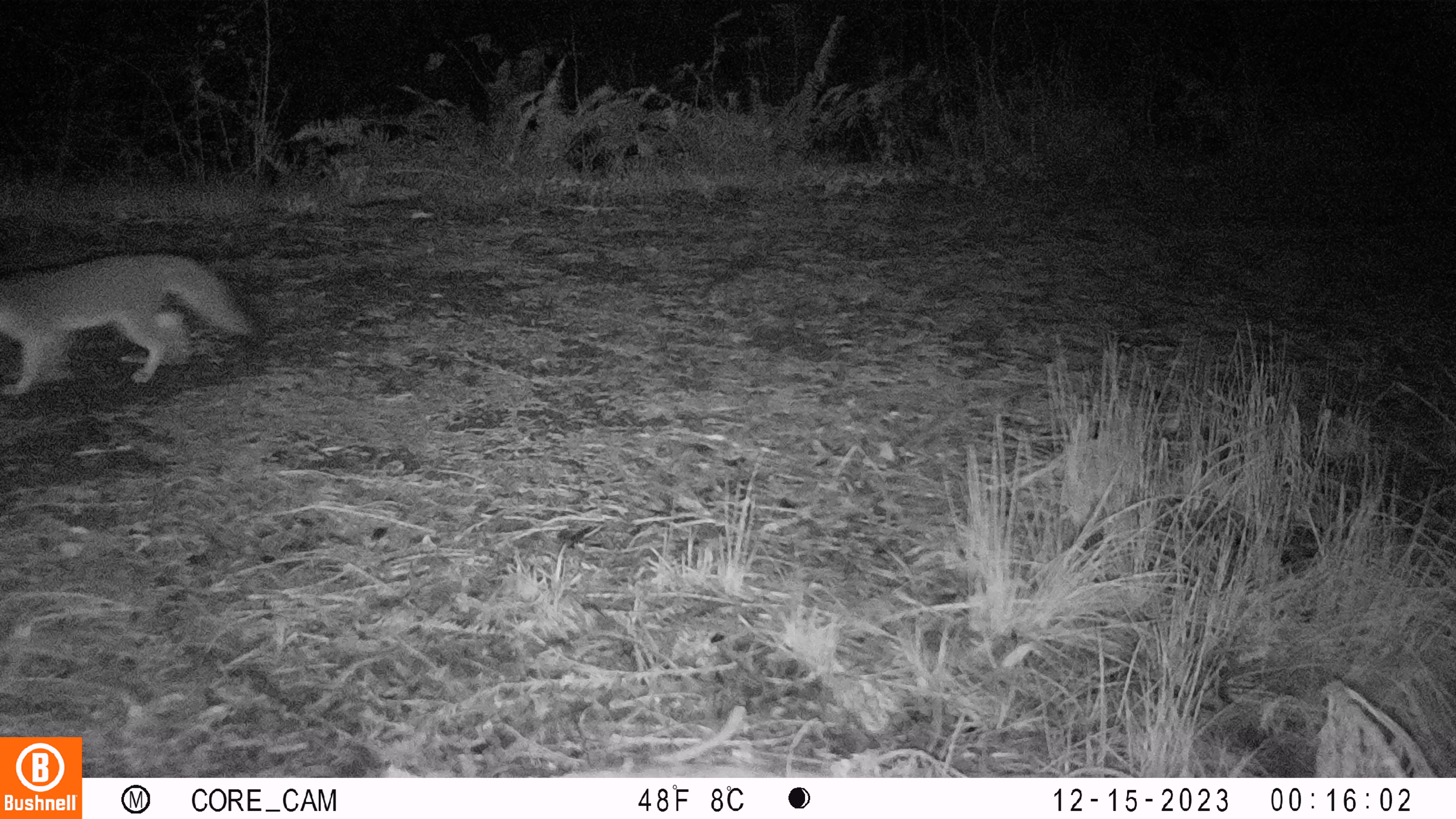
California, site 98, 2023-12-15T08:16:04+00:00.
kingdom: Animalia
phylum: Chordata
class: Mammalia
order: Carnivora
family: Canidae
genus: Urocyon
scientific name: Urocyon cinereoargenteus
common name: gray fox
Gray fox (Urocyon cinereoargenteus).